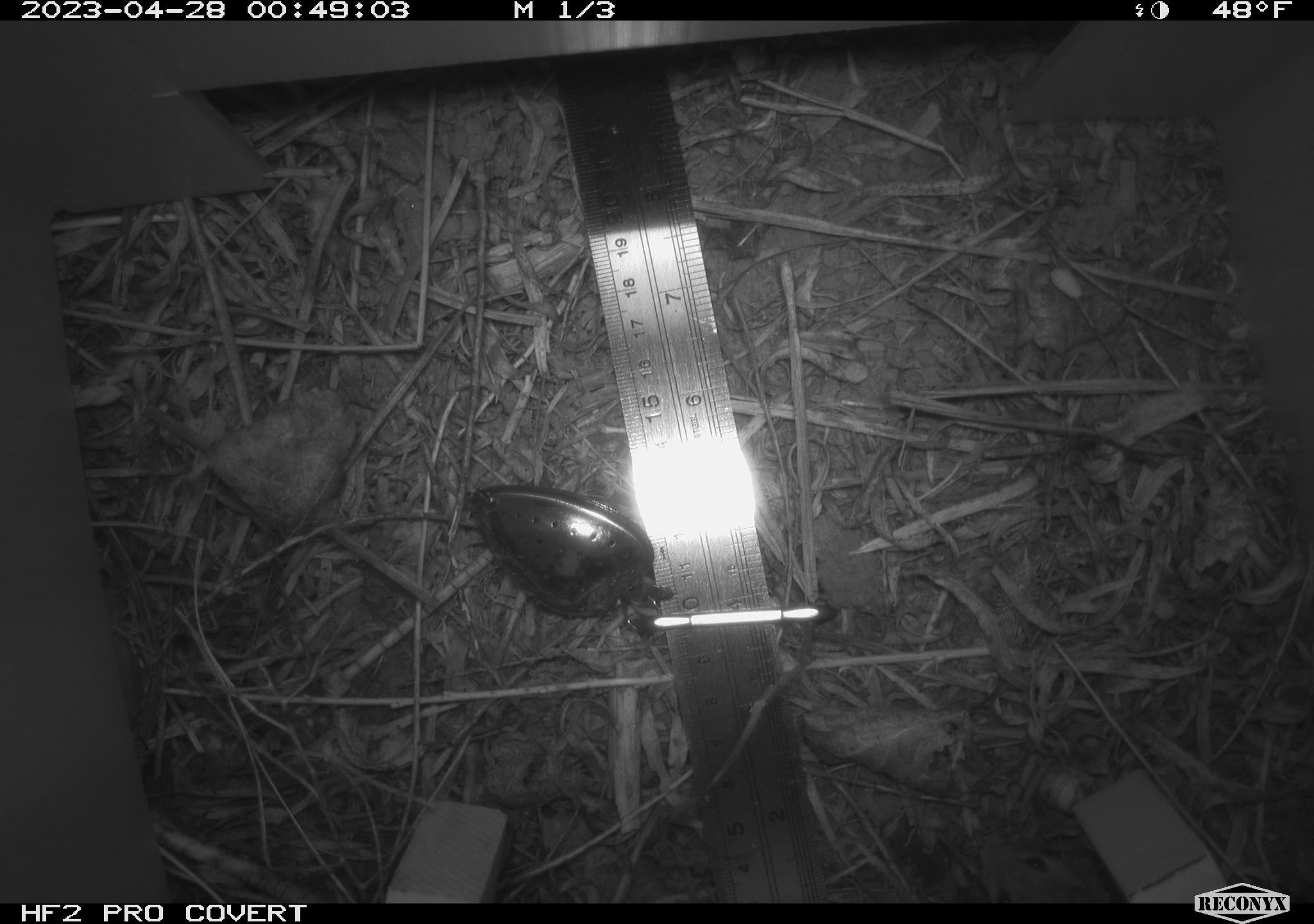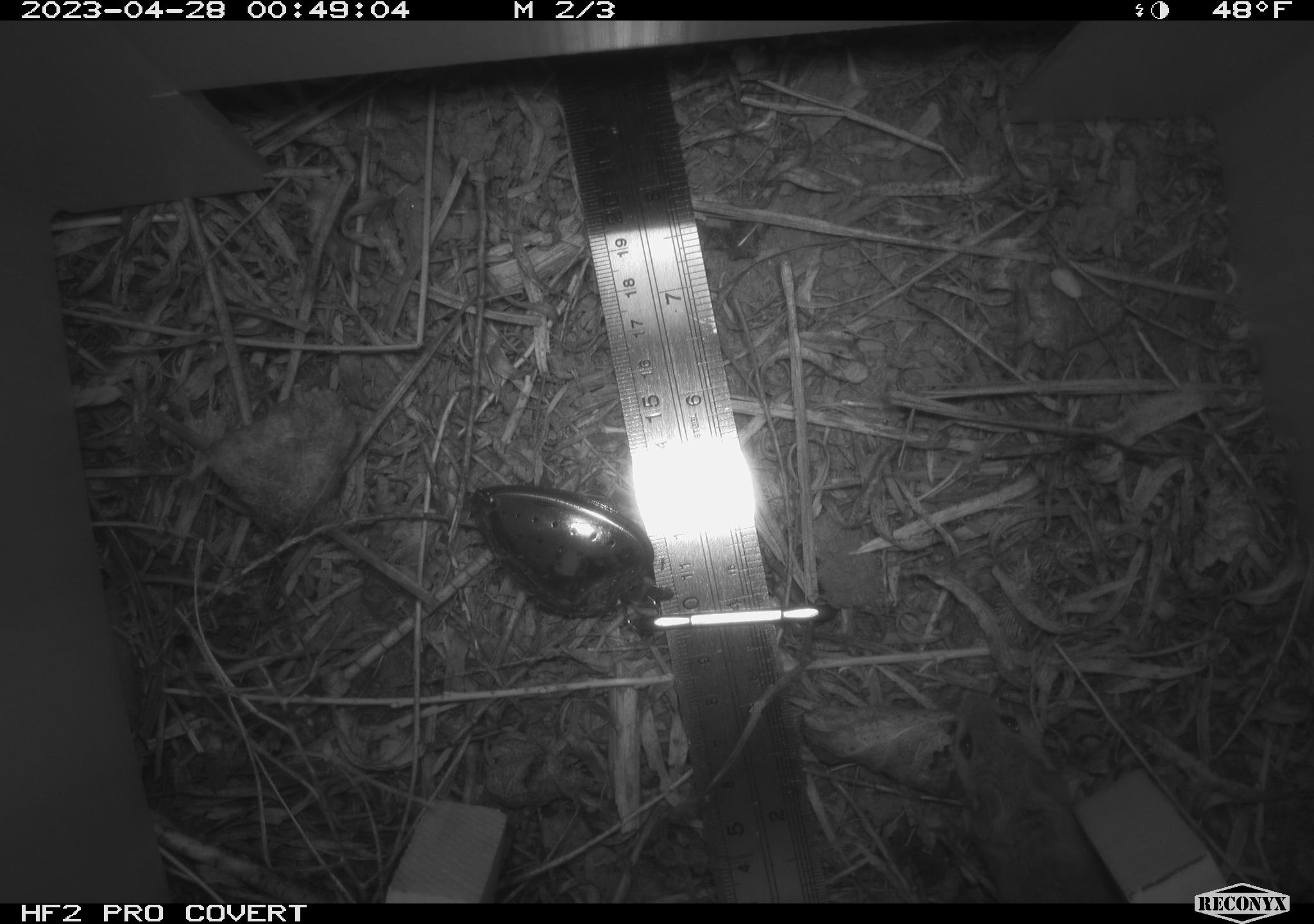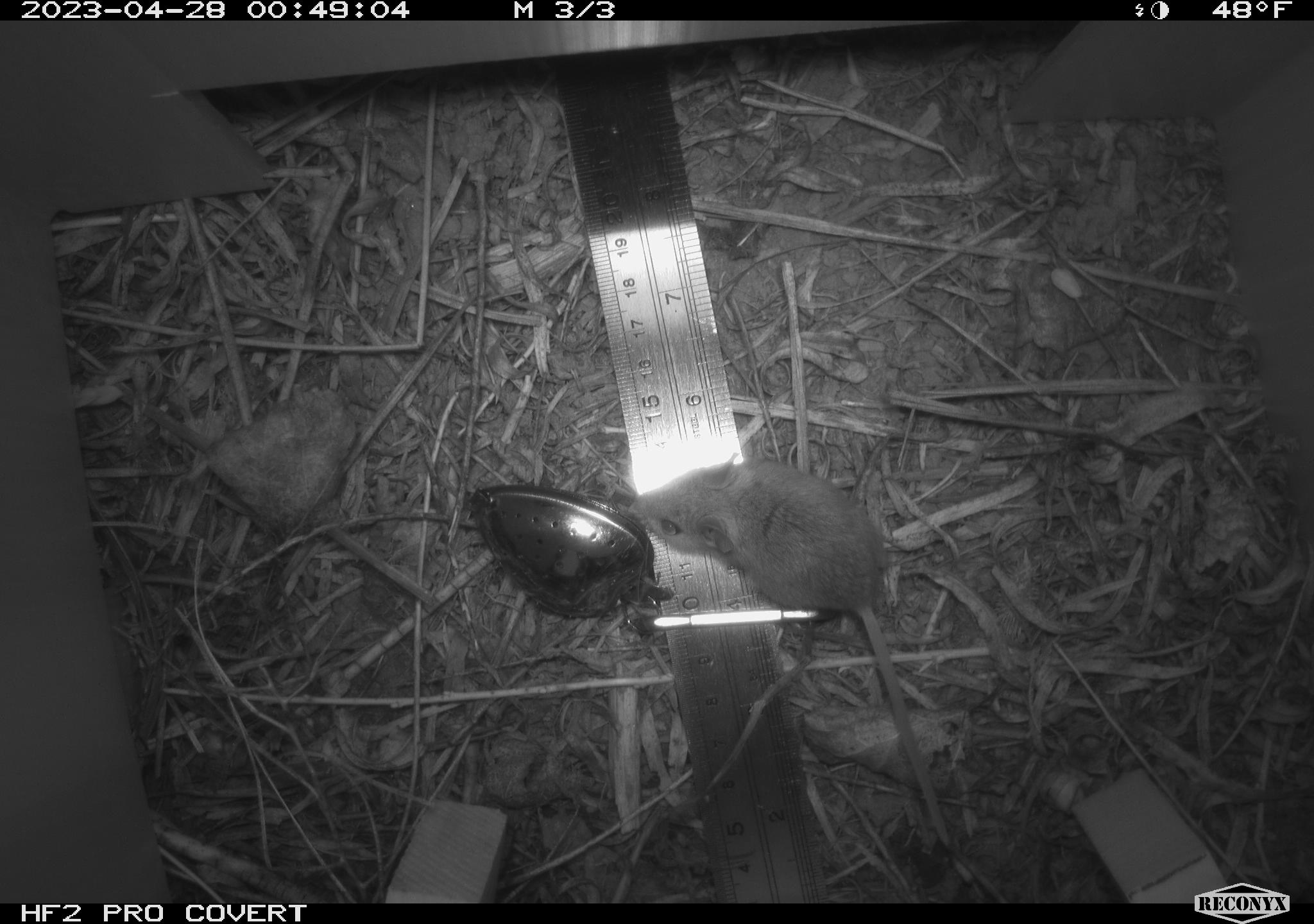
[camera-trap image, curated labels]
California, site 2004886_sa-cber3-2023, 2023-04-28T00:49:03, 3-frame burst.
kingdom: Animalia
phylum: Chordata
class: Mammalia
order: Rodentia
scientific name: Rodentia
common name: mouse species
Mouse species (Rodentia).